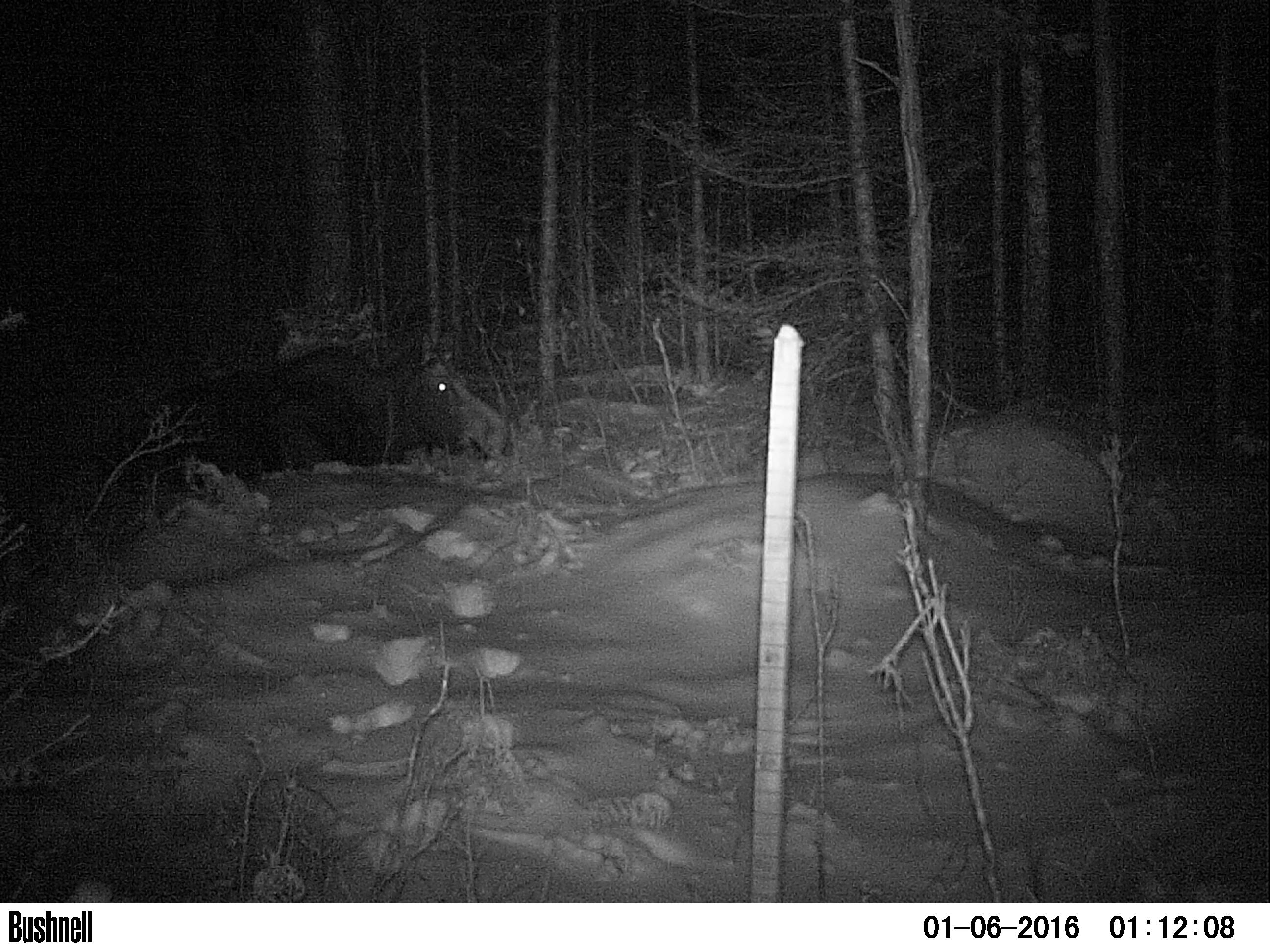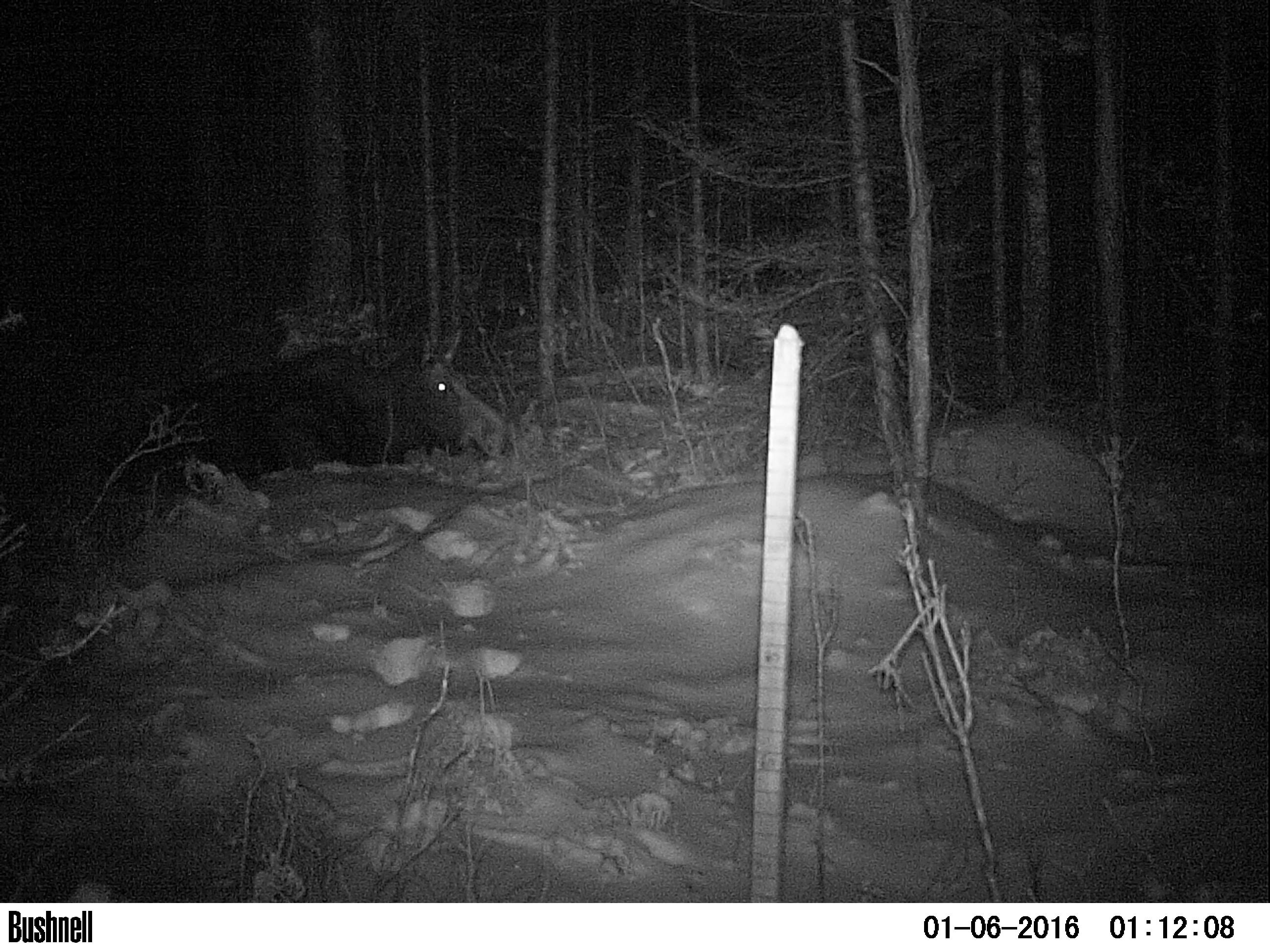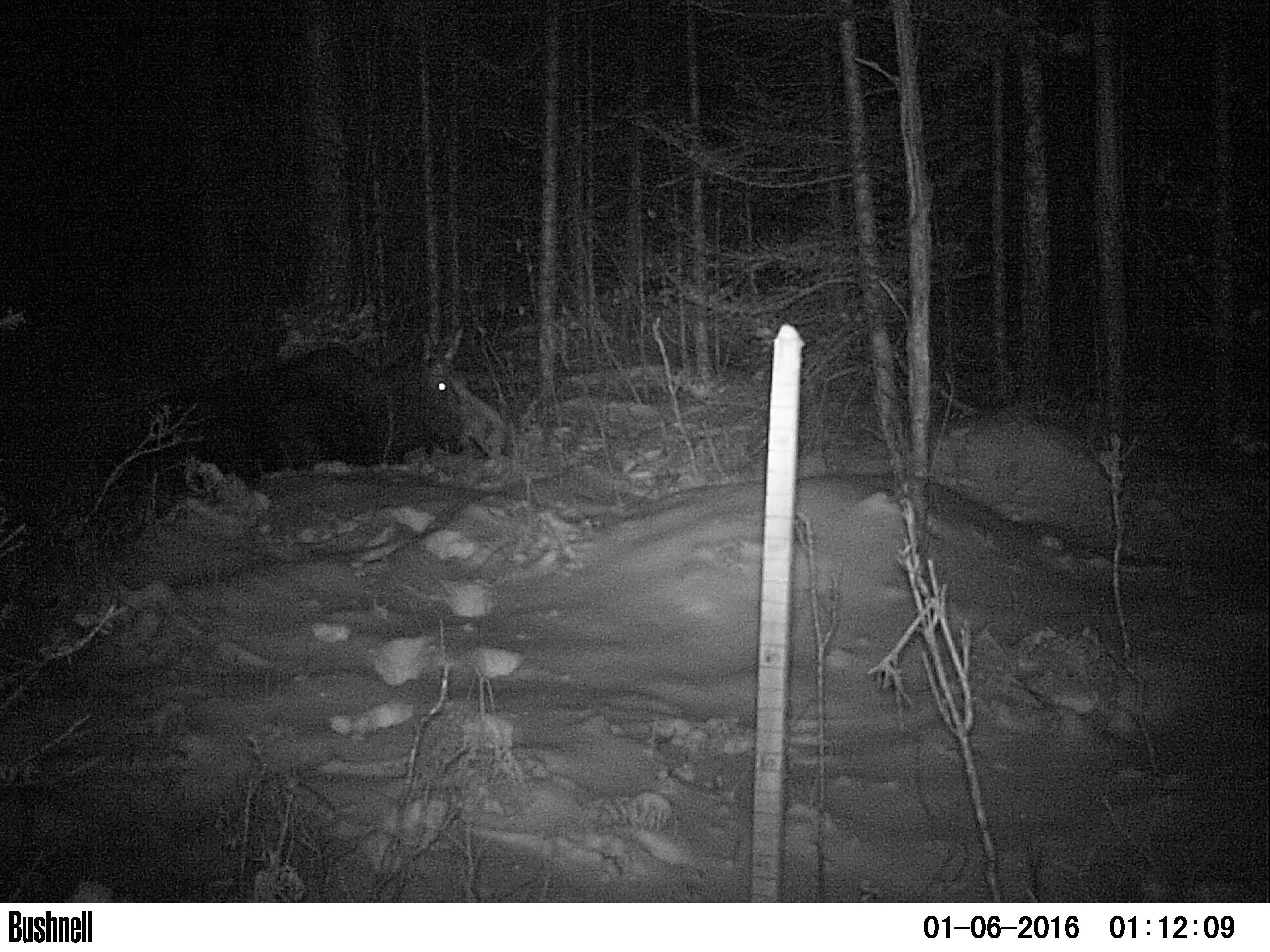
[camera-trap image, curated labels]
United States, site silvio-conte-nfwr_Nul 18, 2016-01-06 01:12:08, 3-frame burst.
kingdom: Animalia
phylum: Chordata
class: Mammalia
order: Artiodactyla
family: Cervidae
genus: Alces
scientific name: Alces alces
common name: moose